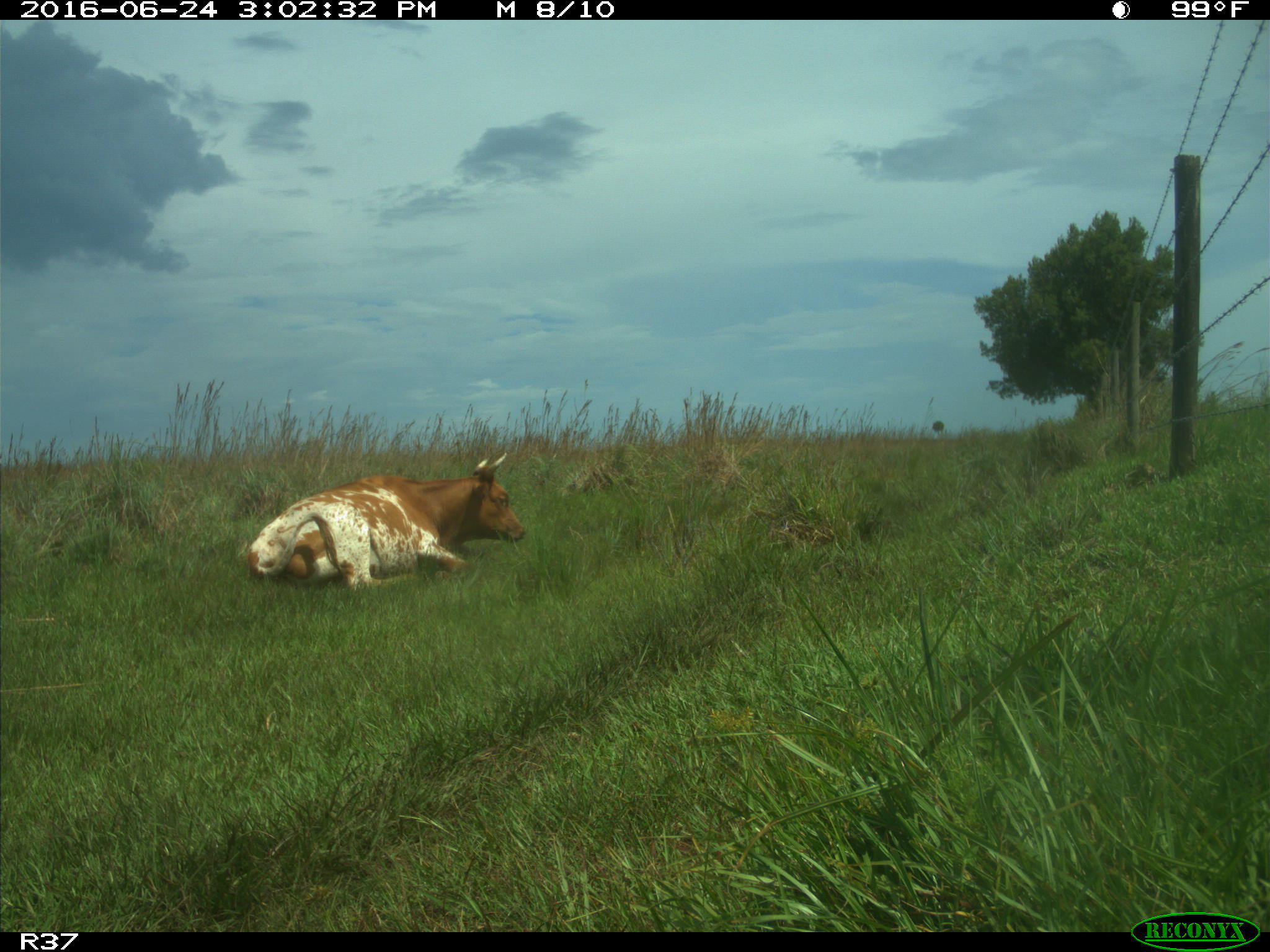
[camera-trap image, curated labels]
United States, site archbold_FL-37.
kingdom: Animalia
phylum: Chordata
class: Mammalia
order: Artiodactyla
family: Bovidae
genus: Bos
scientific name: Bos taurus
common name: domestic cow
Bos taurus (domestic cow).